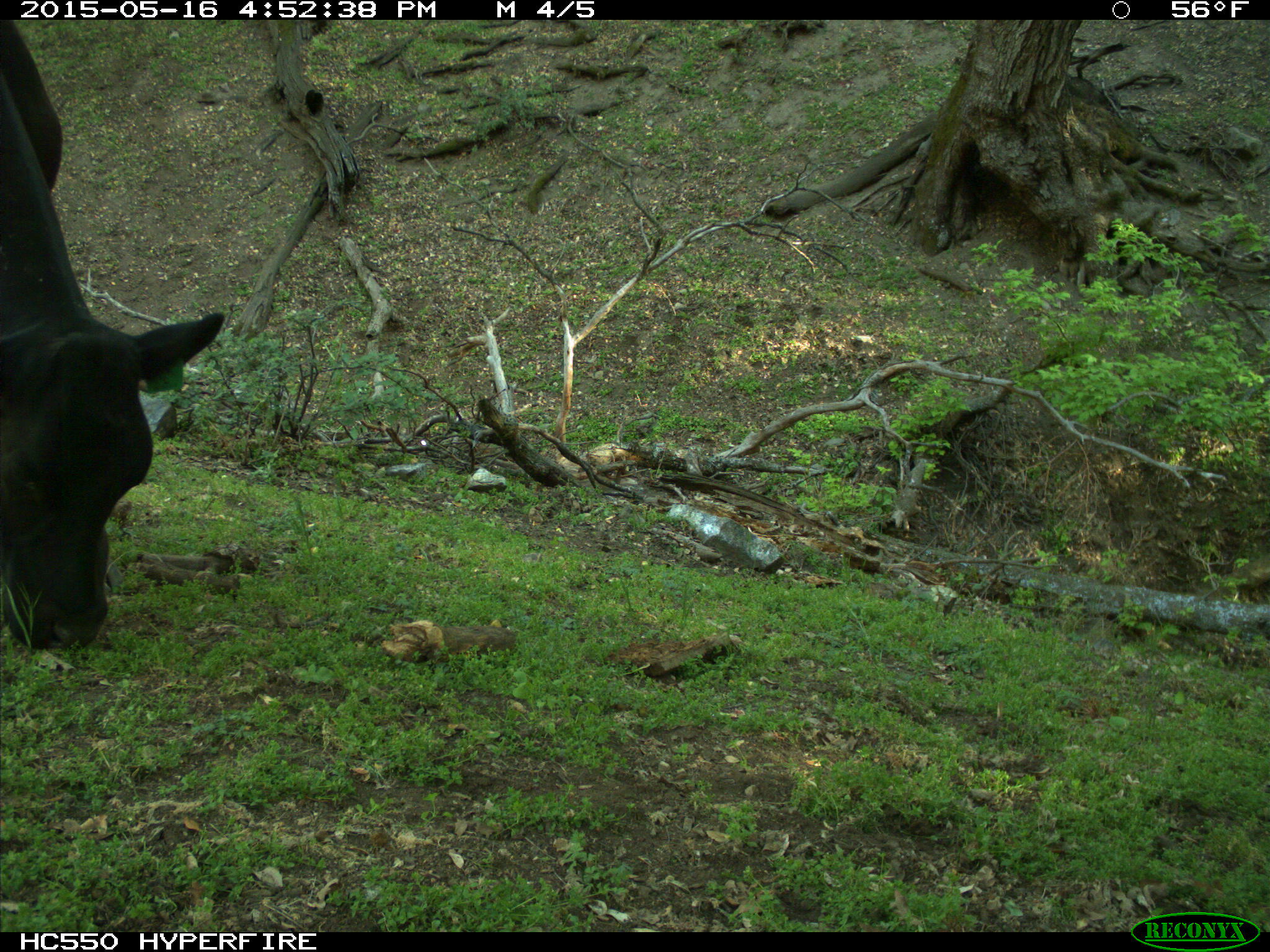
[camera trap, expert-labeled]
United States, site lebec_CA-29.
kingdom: Animalia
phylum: Chordata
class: Mammalia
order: Artiodactyla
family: Bovidae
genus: Bos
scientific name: Bos taurus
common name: domestic cow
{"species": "Bos taurus (domestic cow)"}